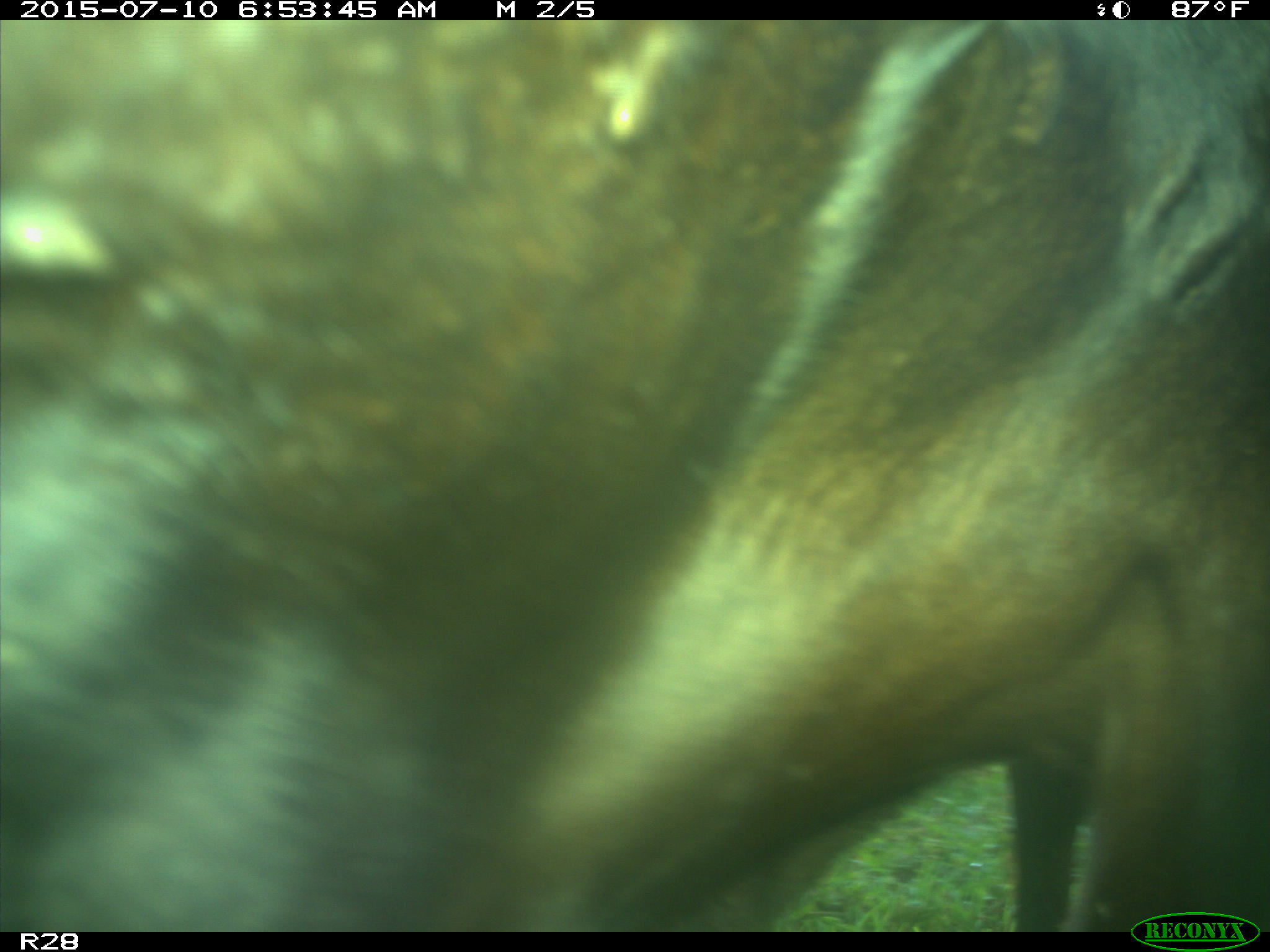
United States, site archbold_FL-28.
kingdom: Animalia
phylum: Chordata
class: Mammalia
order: Artiodactyla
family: Bovidae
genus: Bos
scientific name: Bos taurus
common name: domestic cow